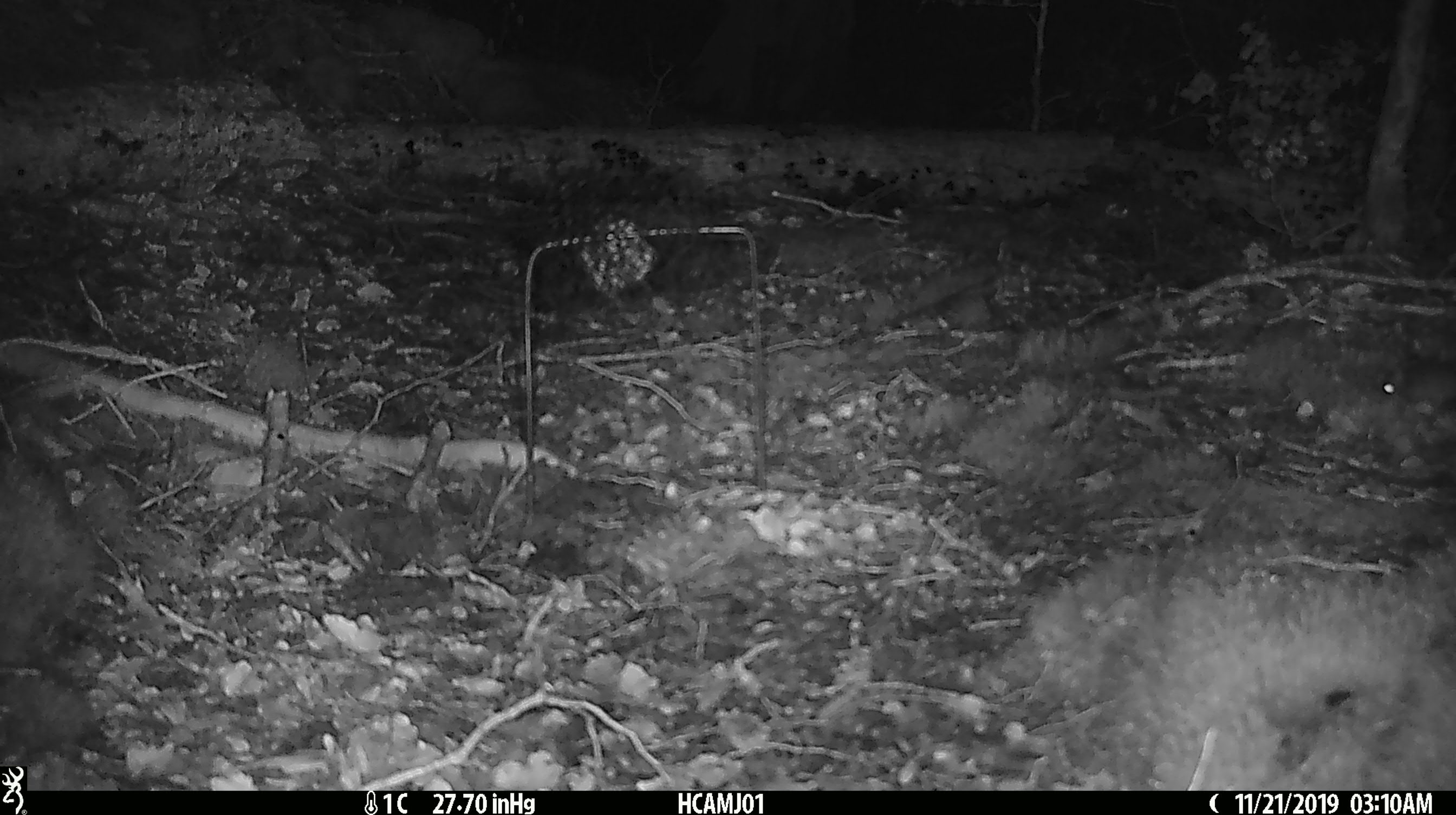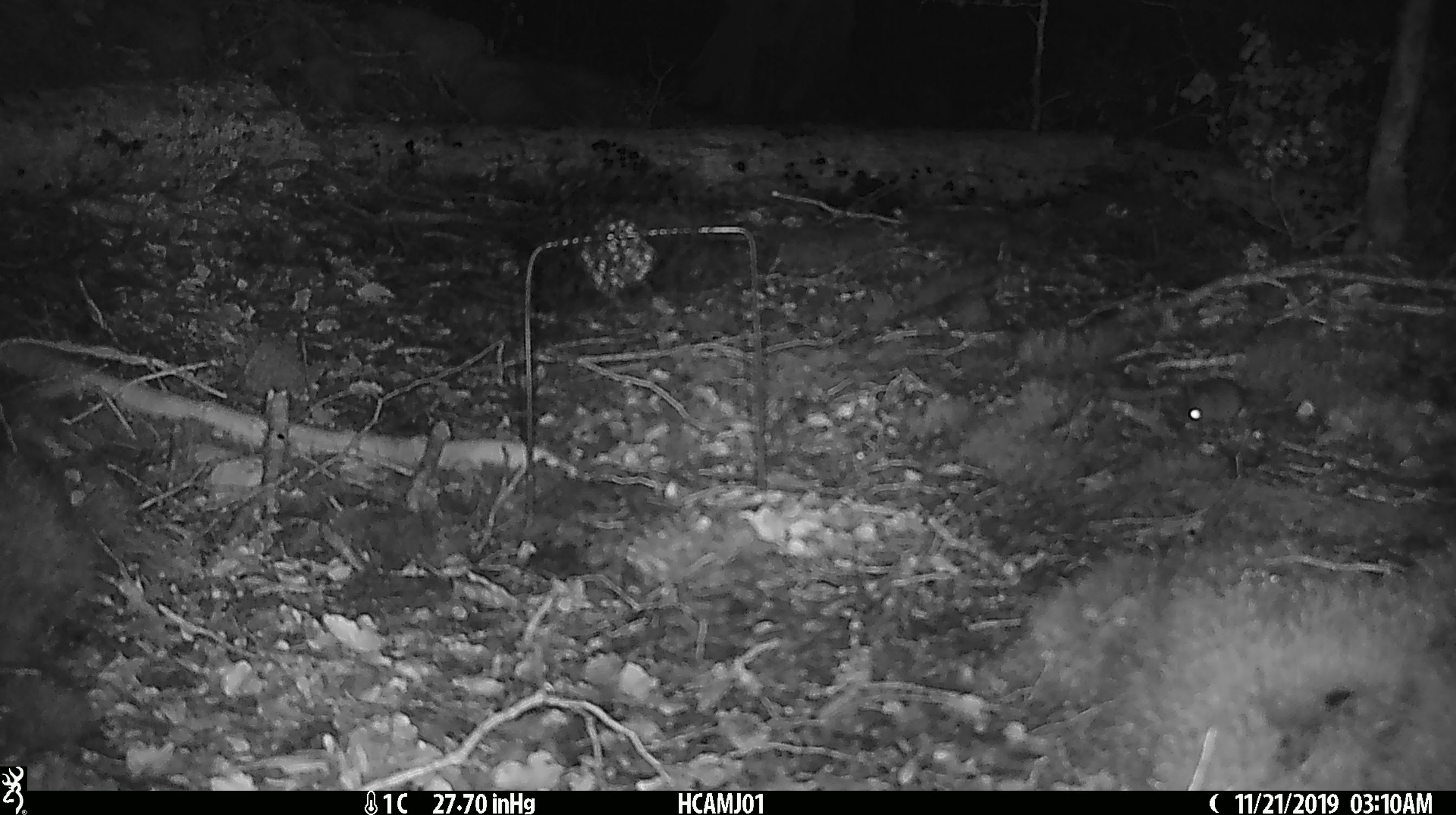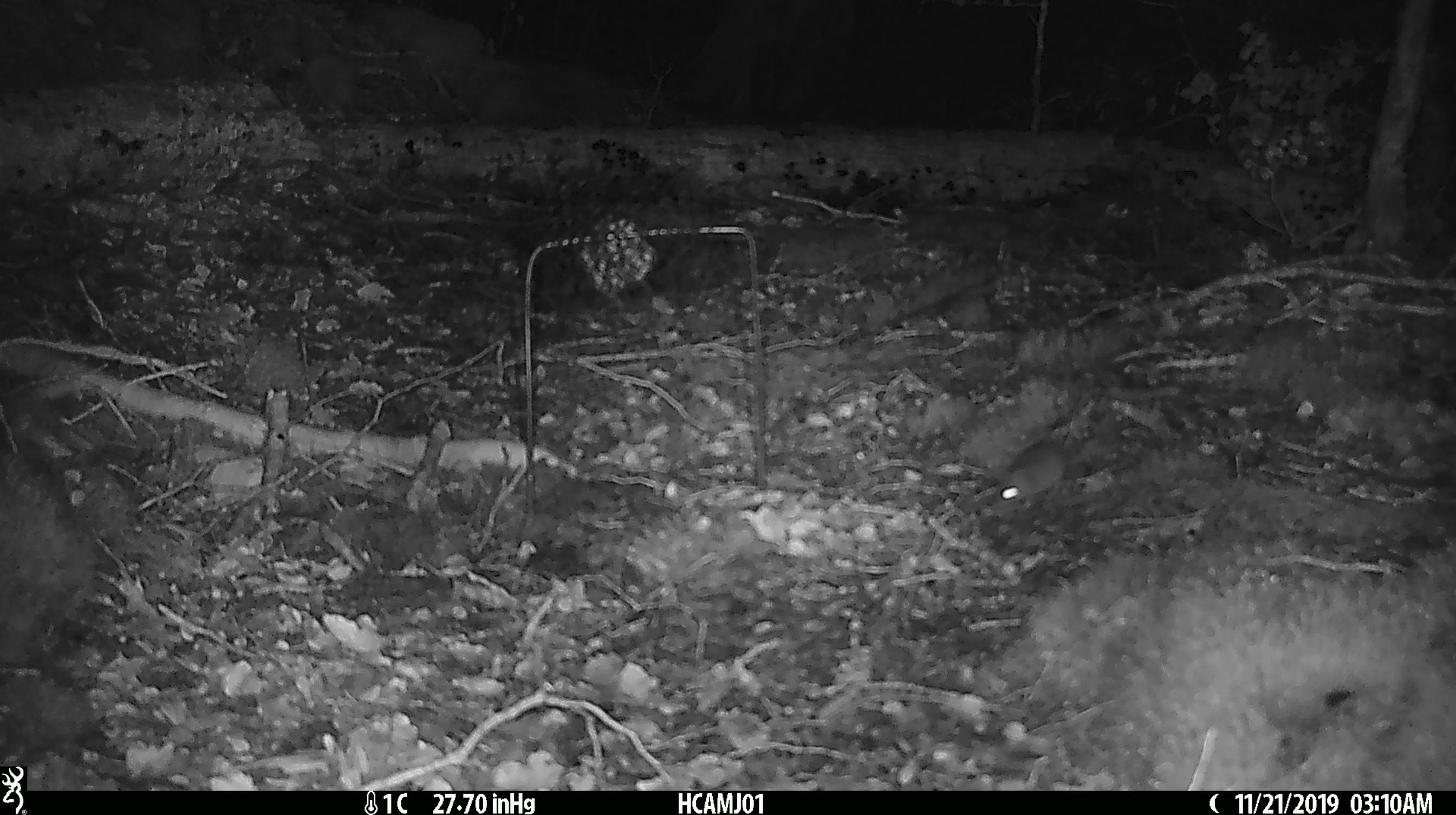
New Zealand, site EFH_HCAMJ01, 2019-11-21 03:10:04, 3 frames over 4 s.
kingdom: Animalia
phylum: Chordata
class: Mammalia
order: Rodentia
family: Muridae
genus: Mus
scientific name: Mus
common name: mouse